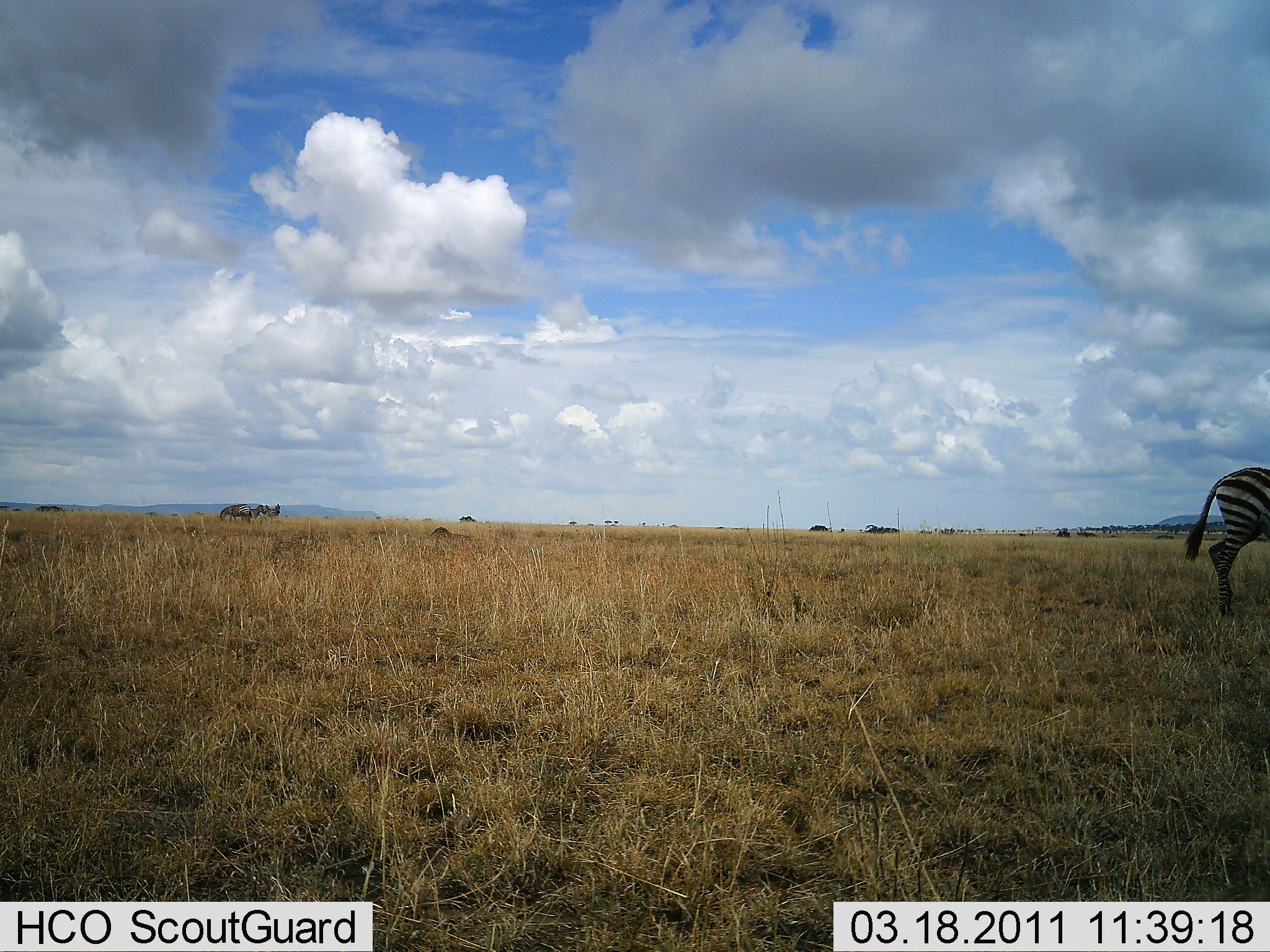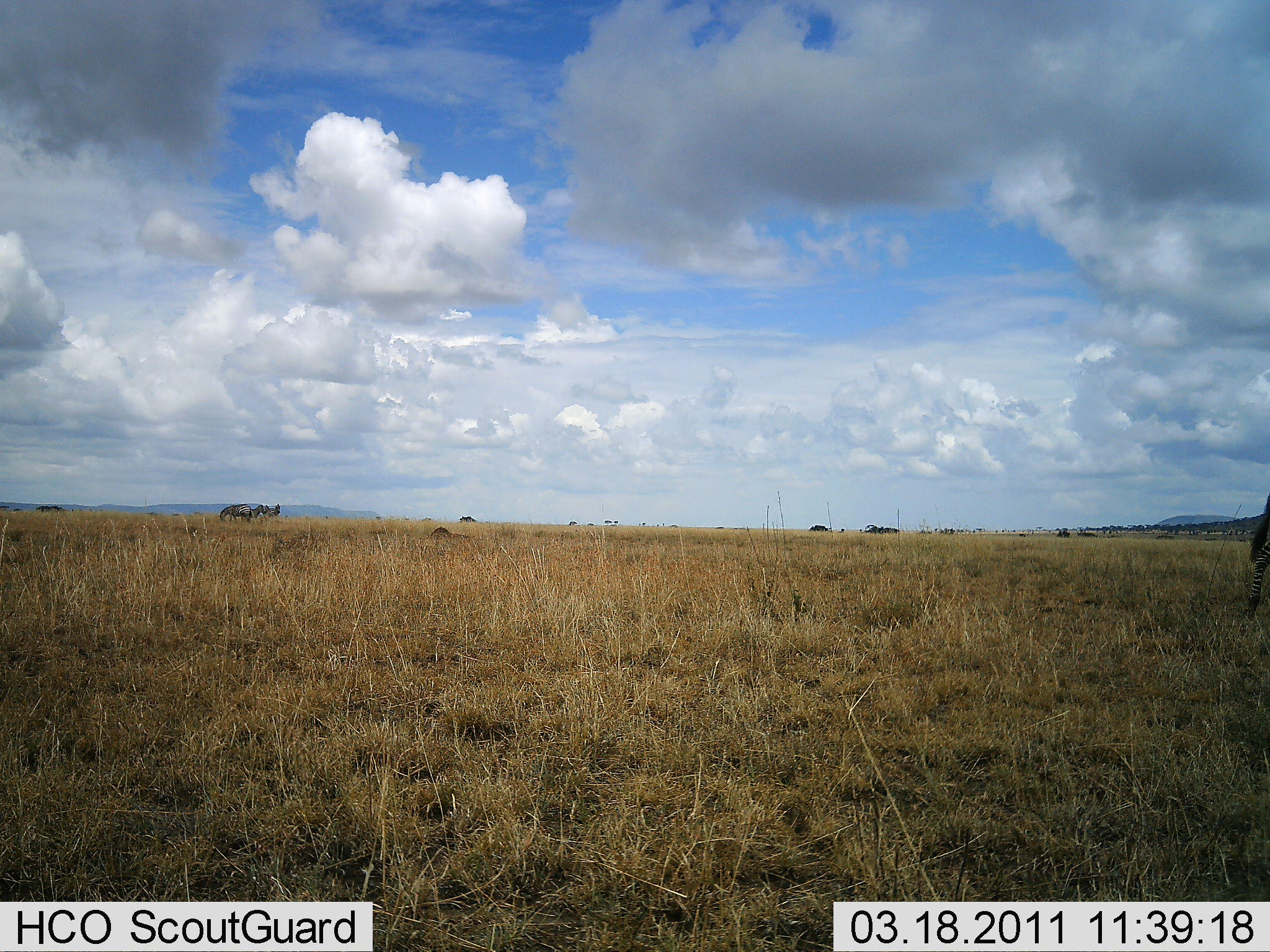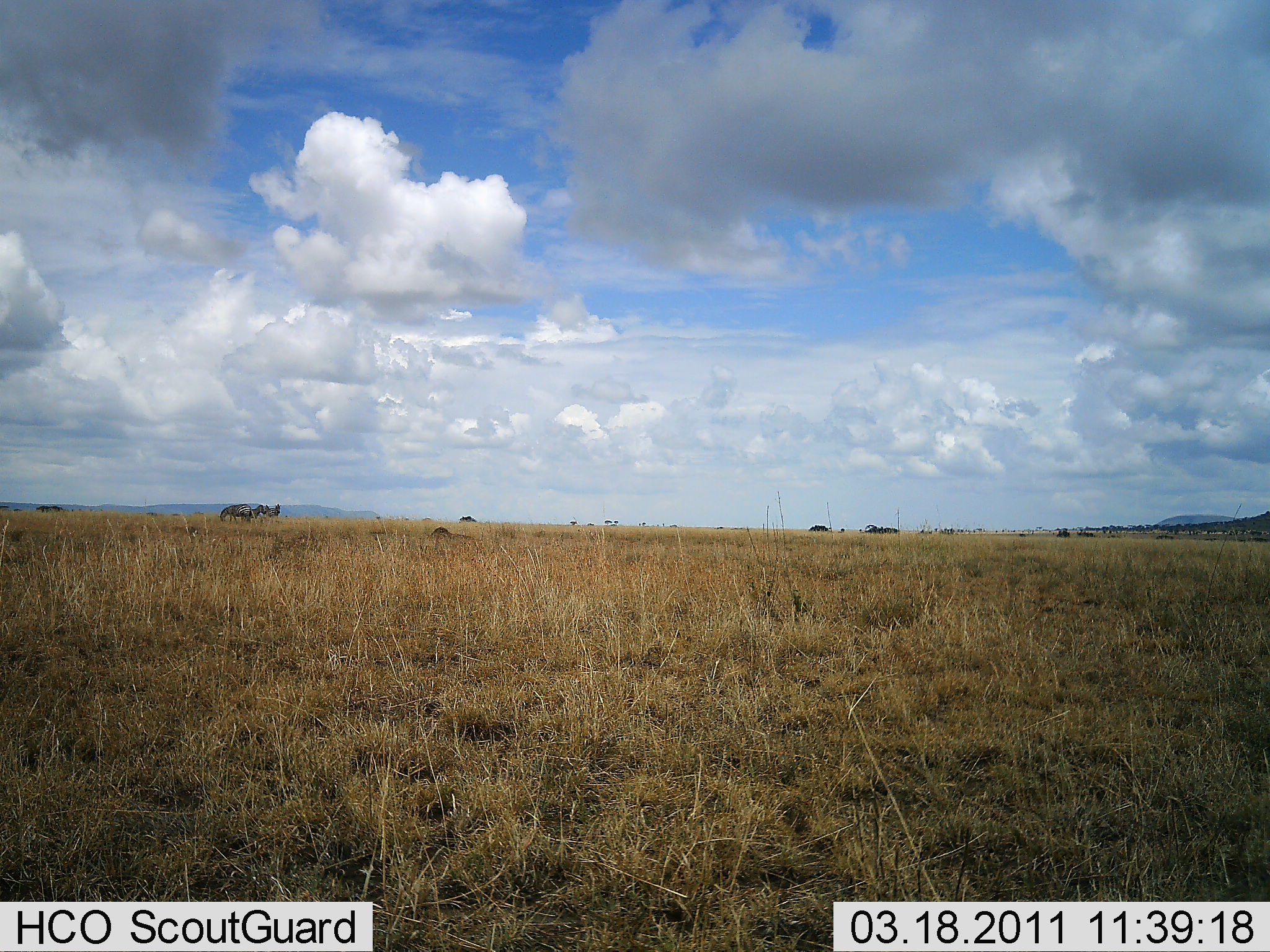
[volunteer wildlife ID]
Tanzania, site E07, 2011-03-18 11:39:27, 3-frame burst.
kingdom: Animalia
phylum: Chordata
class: Mammalia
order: Perissodactyla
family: Equidae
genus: Equus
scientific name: Equus quagga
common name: plains zebra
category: zebra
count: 1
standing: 0%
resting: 0%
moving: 100%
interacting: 0%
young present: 0%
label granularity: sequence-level